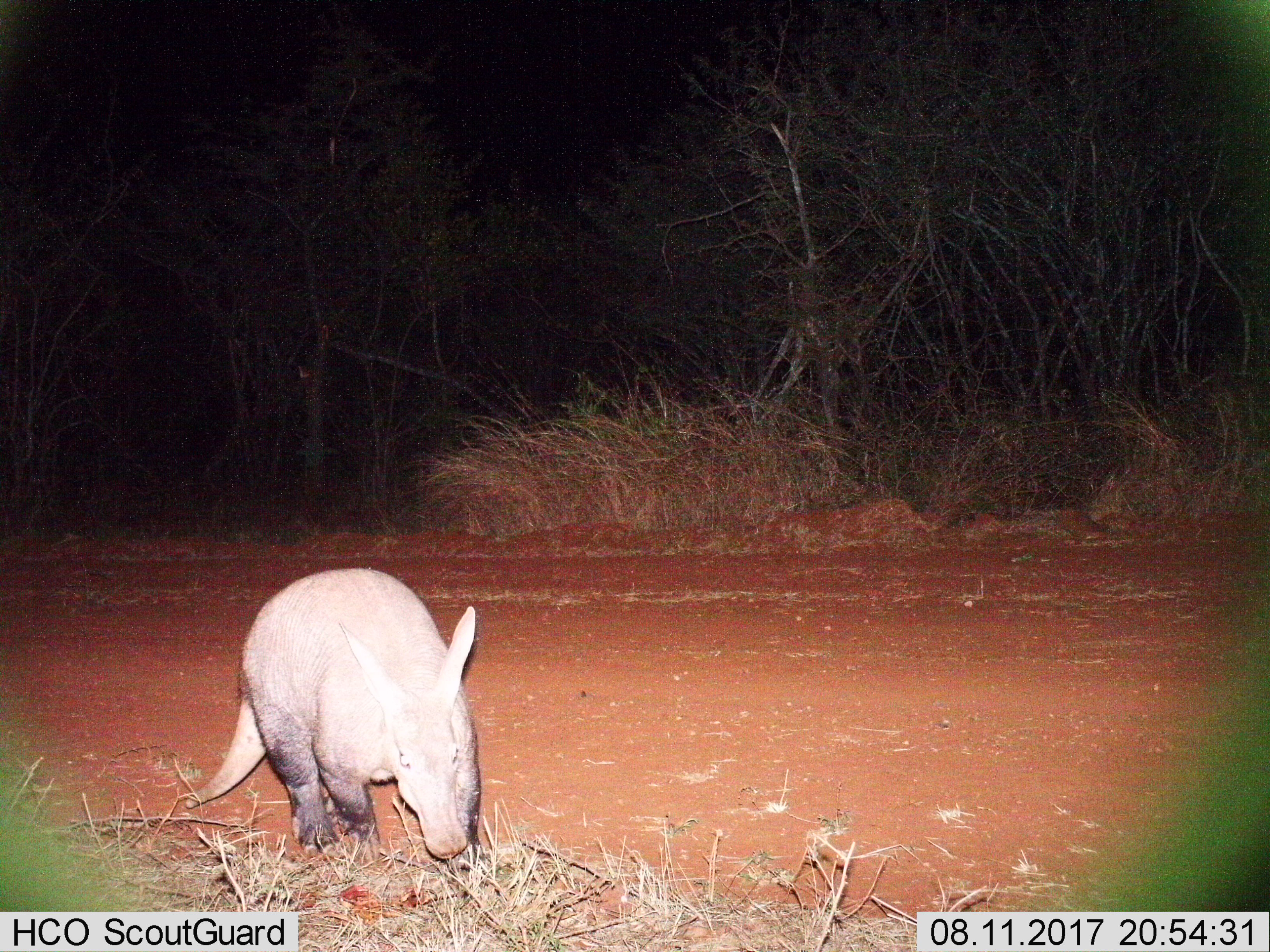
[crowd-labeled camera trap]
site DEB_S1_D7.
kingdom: Animalia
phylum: Chordata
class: Mammalia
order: Tubulidentata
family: Orycteropodidae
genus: Orycteropus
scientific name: Orycteropus afer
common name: aardvark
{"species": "aardvark (Orycteropus afer)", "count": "1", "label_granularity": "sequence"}